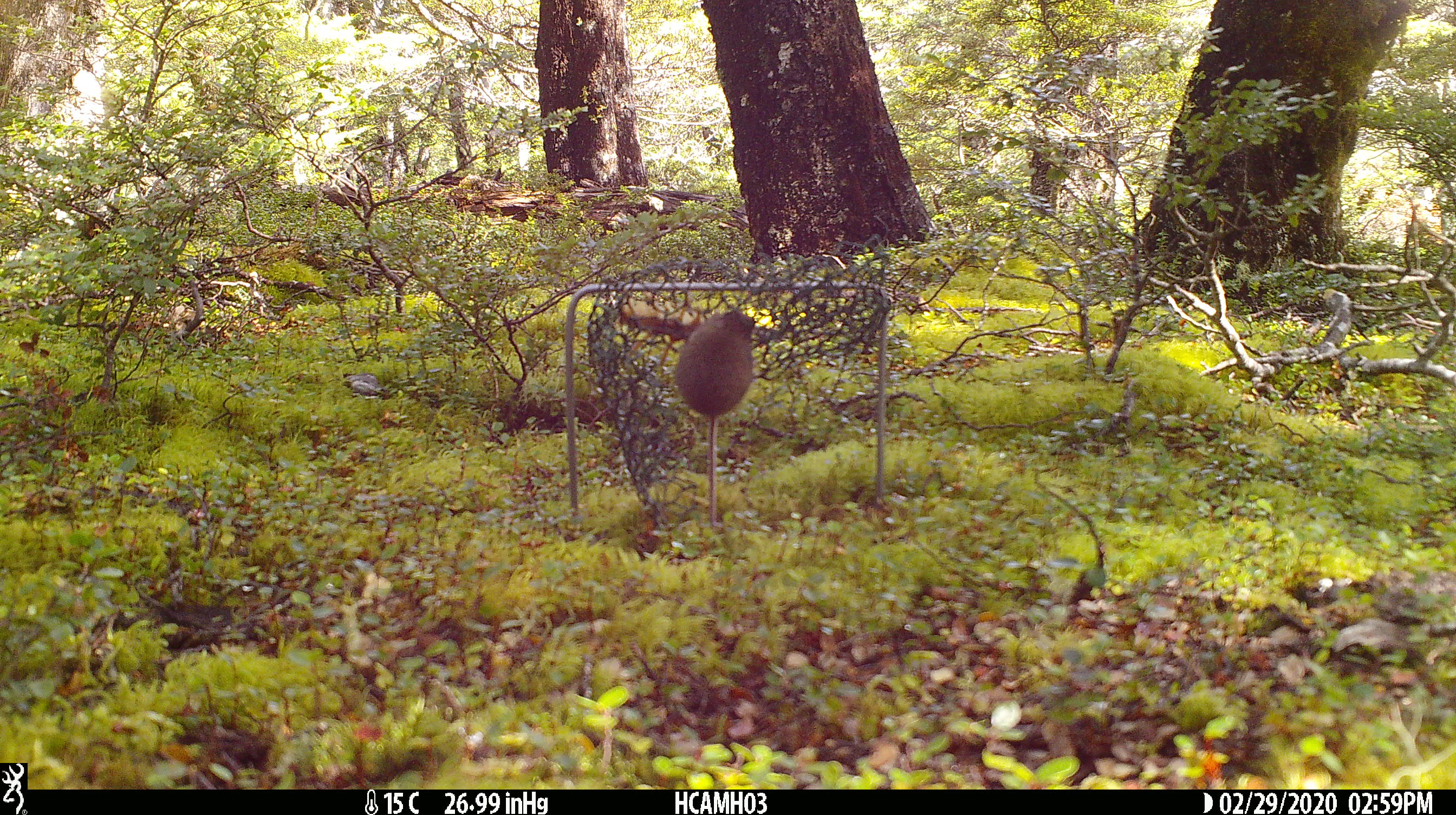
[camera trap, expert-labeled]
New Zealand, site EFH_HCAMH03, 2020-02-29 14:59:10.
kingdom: Animalia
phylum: Chordata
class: Mammalia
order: Rodentia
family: Muridae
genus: Mus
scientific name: Mus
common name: mouse